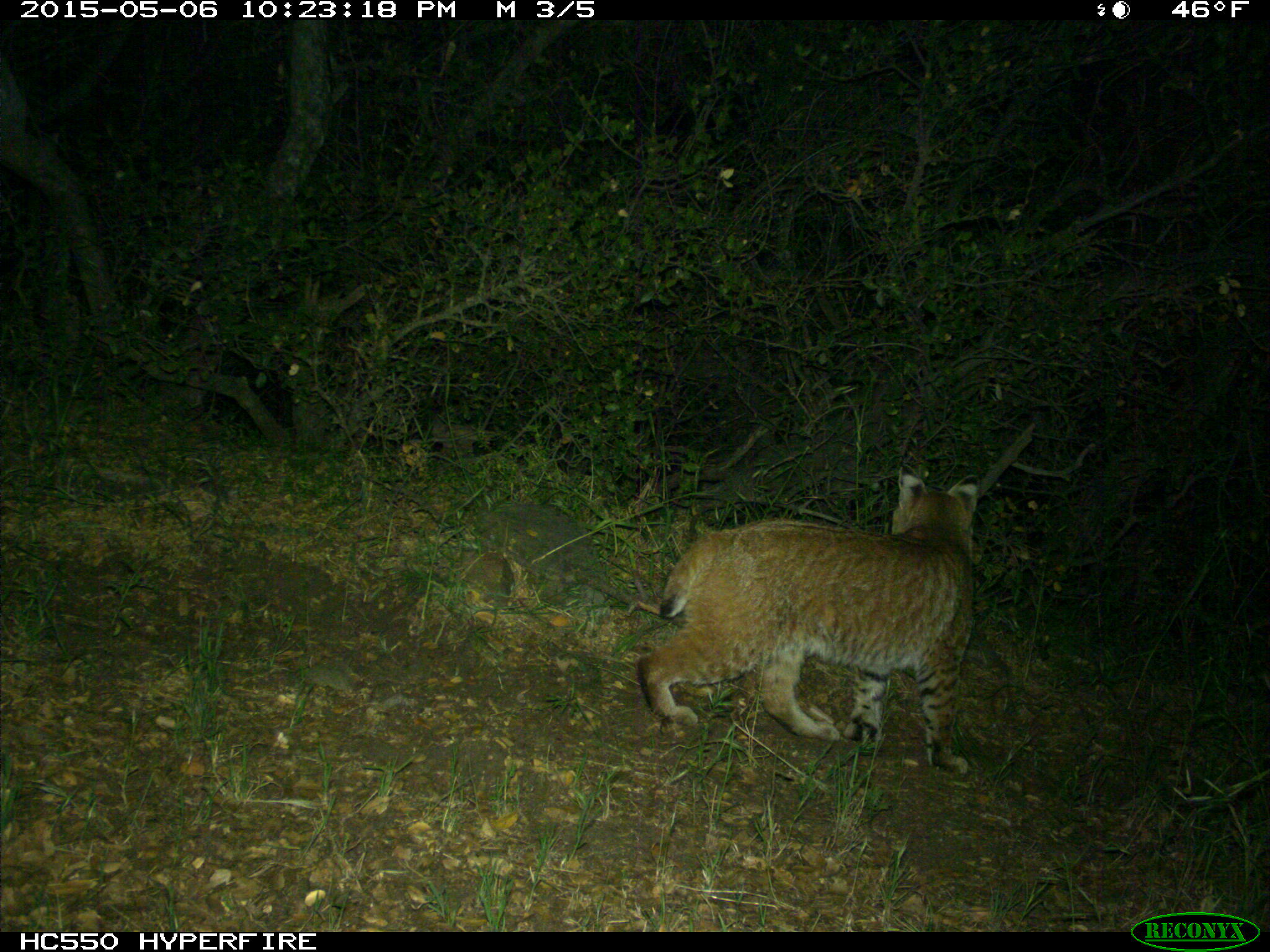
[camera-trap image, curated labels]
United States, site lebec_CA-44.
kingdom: Animalia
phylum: Chordata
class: Mammalia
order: Carnivora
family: Felidae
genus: Lynx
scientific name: Lynx rufus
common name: bobcat